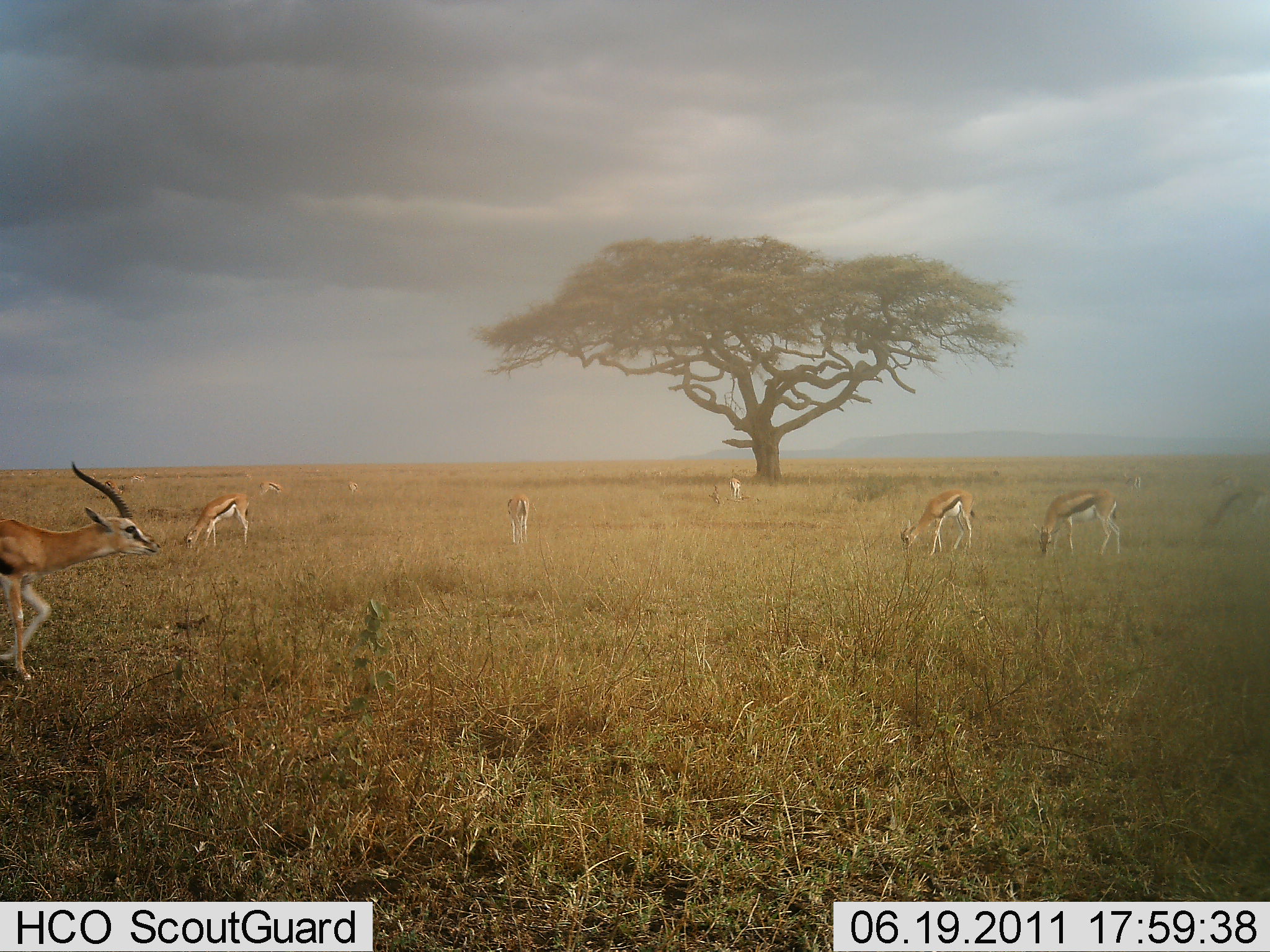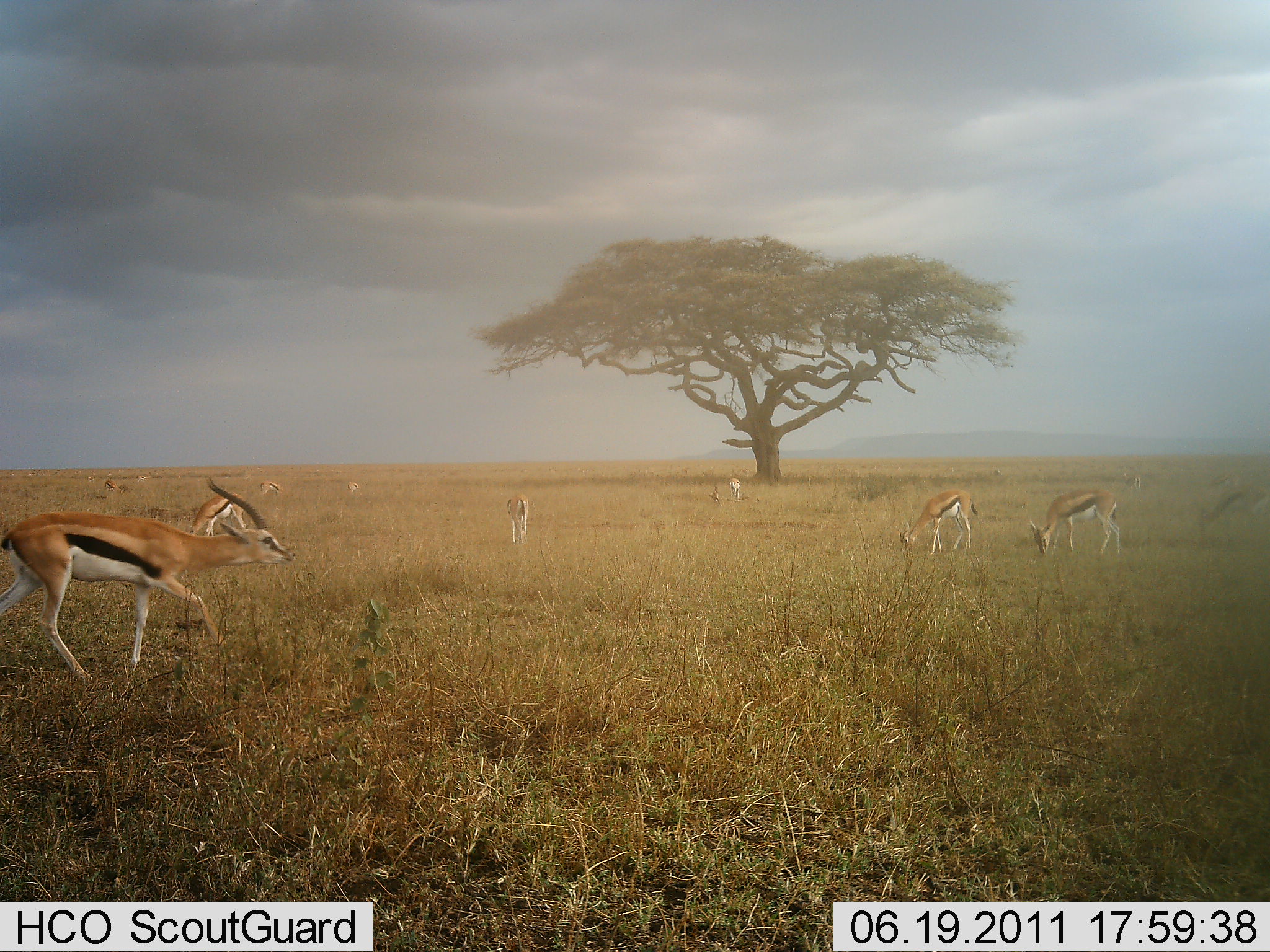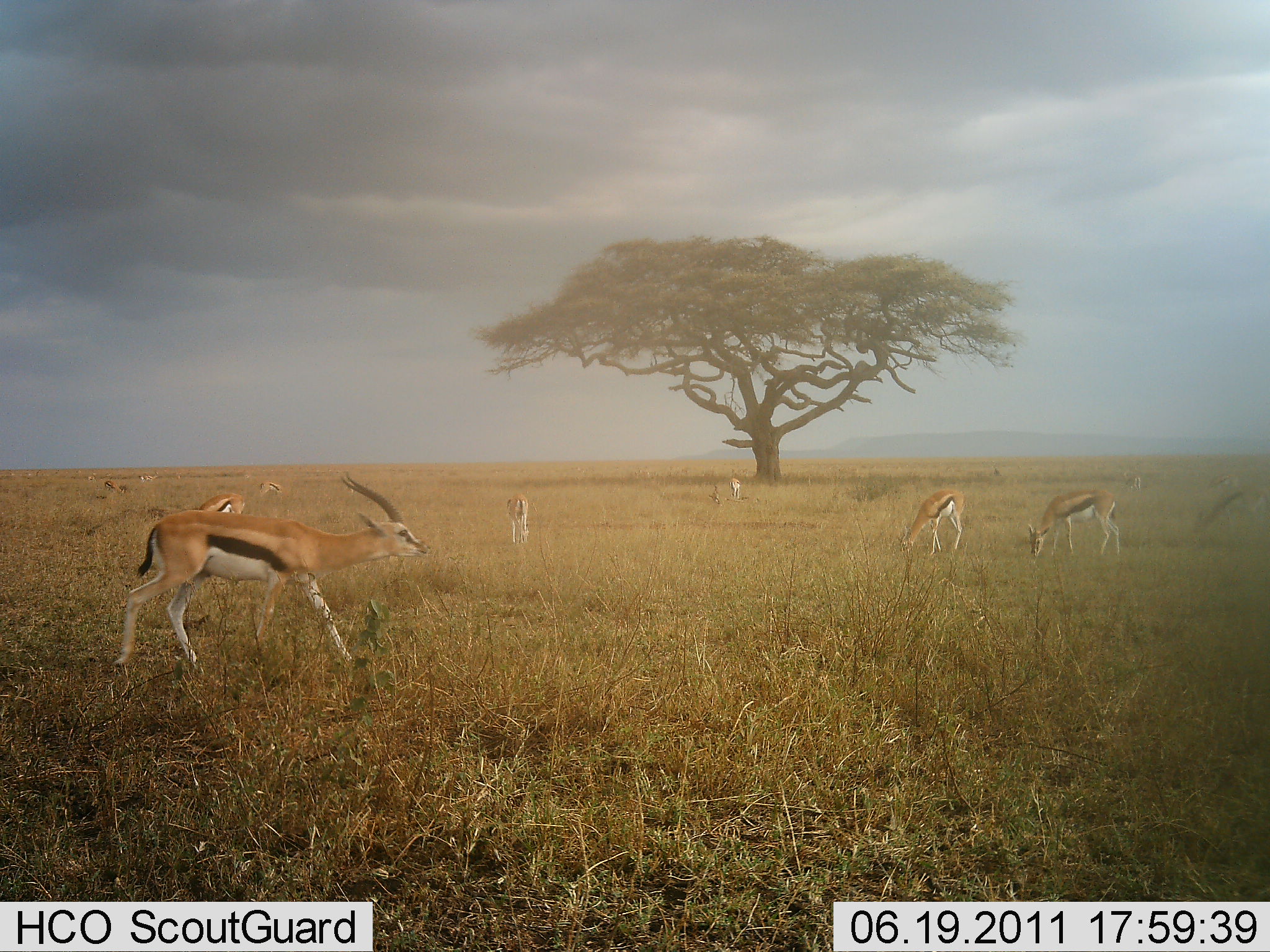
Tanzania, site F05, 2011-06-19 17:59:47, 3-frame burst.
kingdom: Animalia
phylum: Chordata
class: Mammalia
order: Artiodactyla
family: Bovidae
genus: Eudorcas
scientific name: Eudorcas thomsonii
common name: thomson's gazelle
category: gazellethomsons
Gazellethomsons (thomson's gazelle) (Eudorcas thomsonii), count 11-50. Behavior (volunteer vote fractions): standing 36%, resting 0%, moving 82%, interacting 9%. Young present (vote fraction): 0%. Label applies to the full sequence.